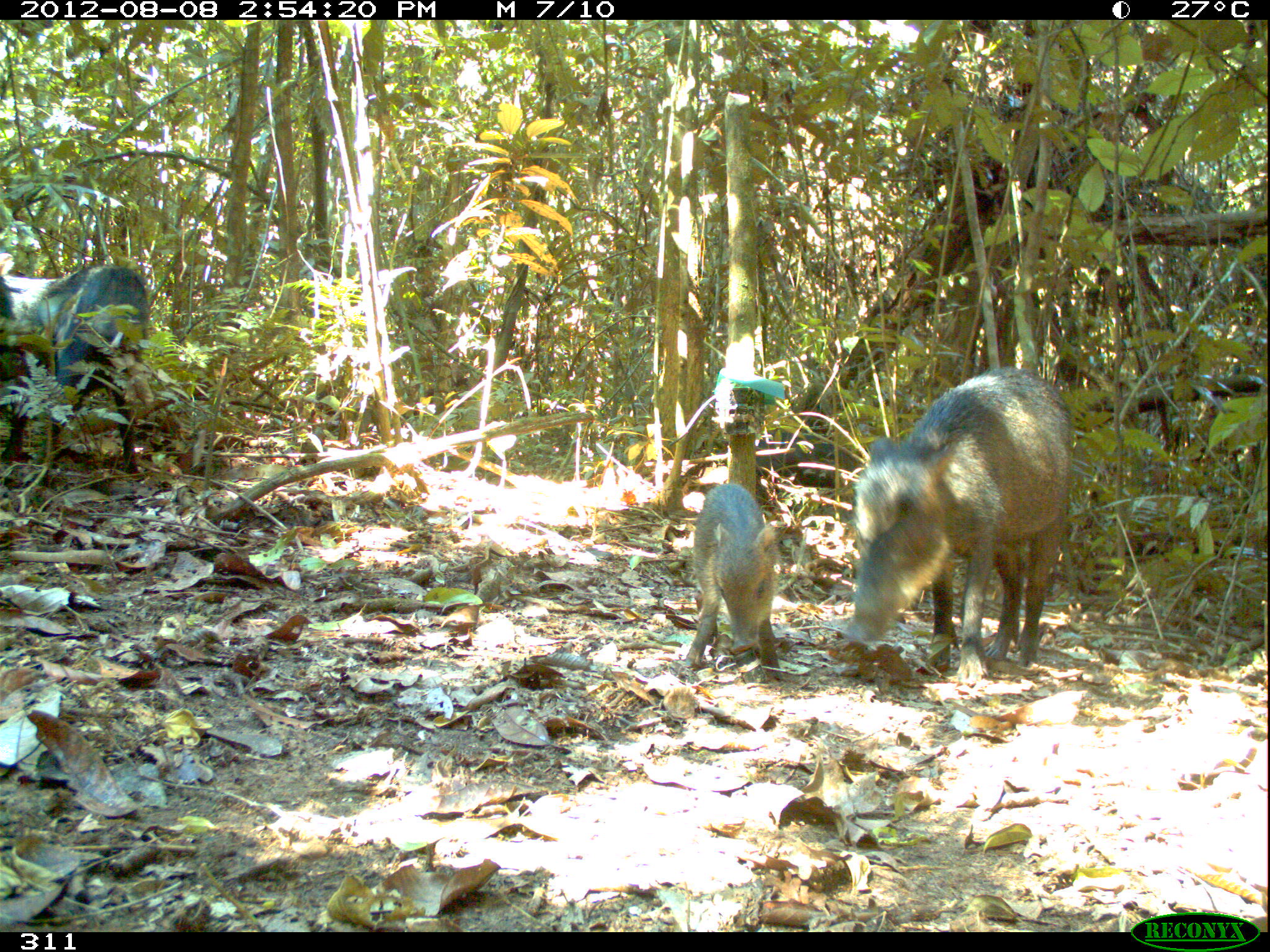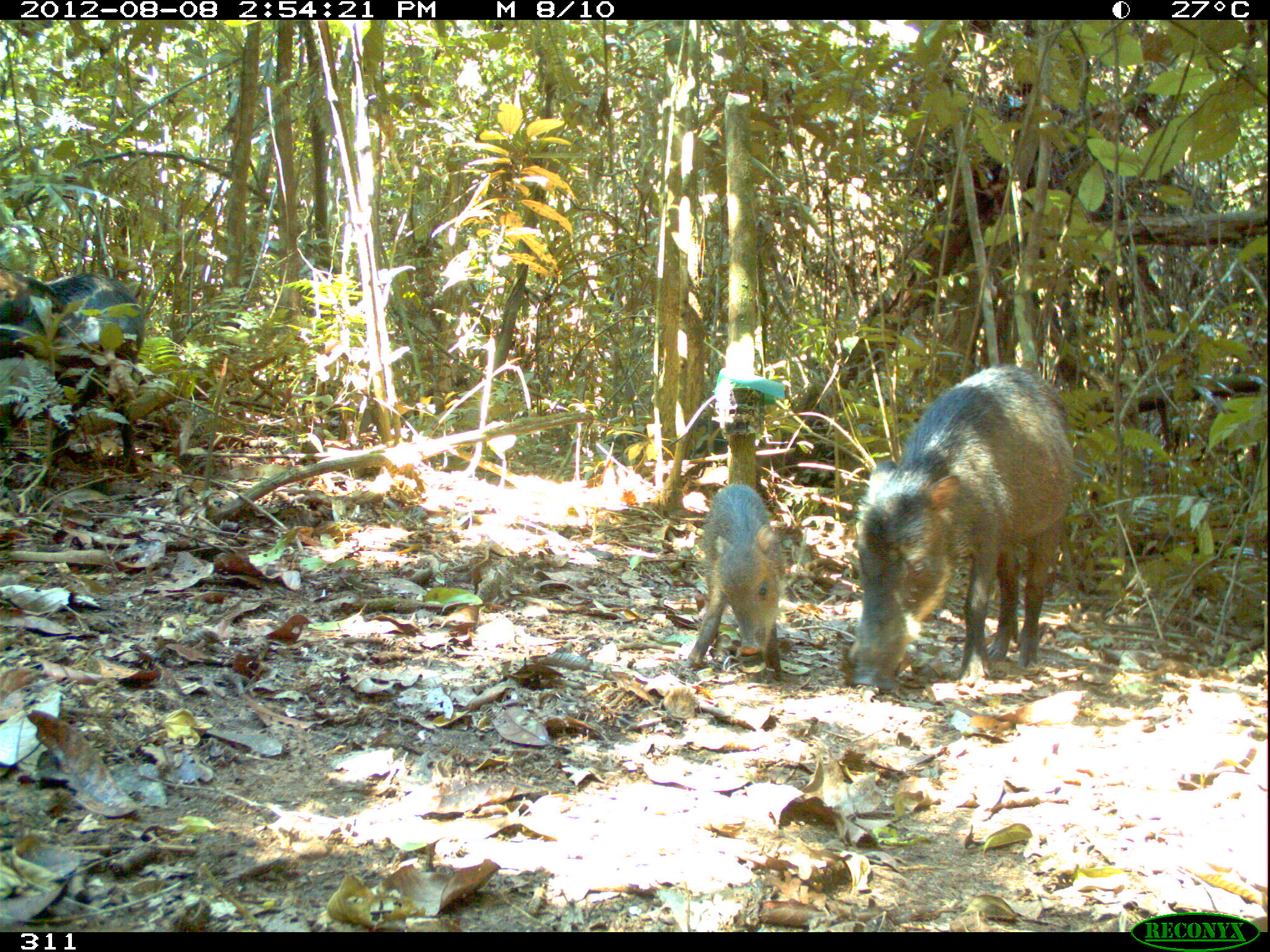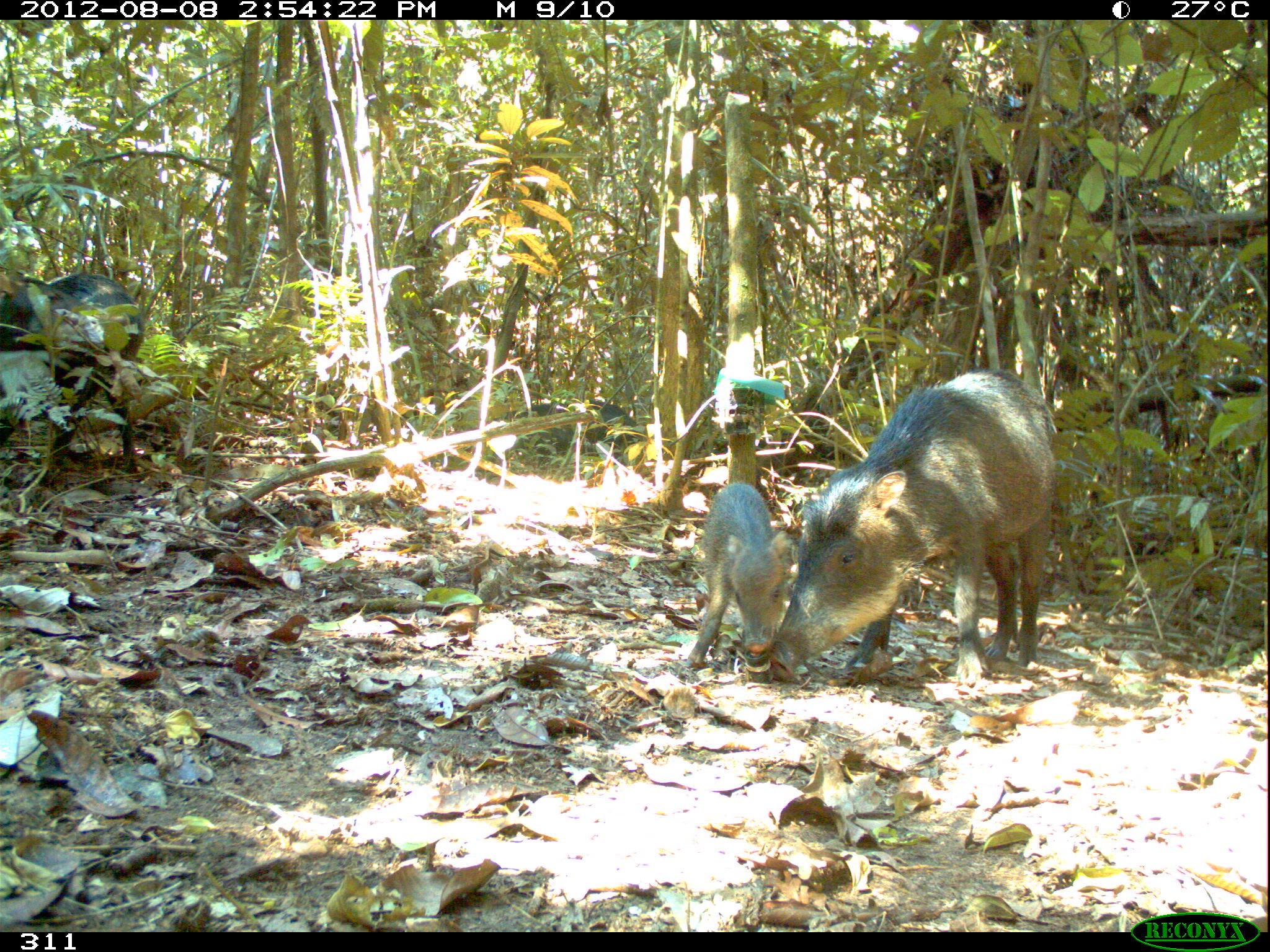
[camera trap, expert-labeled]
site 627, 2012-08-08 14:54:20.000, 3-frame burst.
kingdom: Animalia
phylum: Chordata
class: Mammalia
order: Artiodactyla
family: Tayassuidae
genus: Tayassu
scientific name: Tayassu pecari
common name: white-lipped peccary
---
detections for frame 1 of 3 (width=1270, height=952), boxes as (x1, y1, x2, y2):
tayassu pecari: (843, 365, 1073, 688); (0, 253, 150, 473); (682, 482, 783, 683)